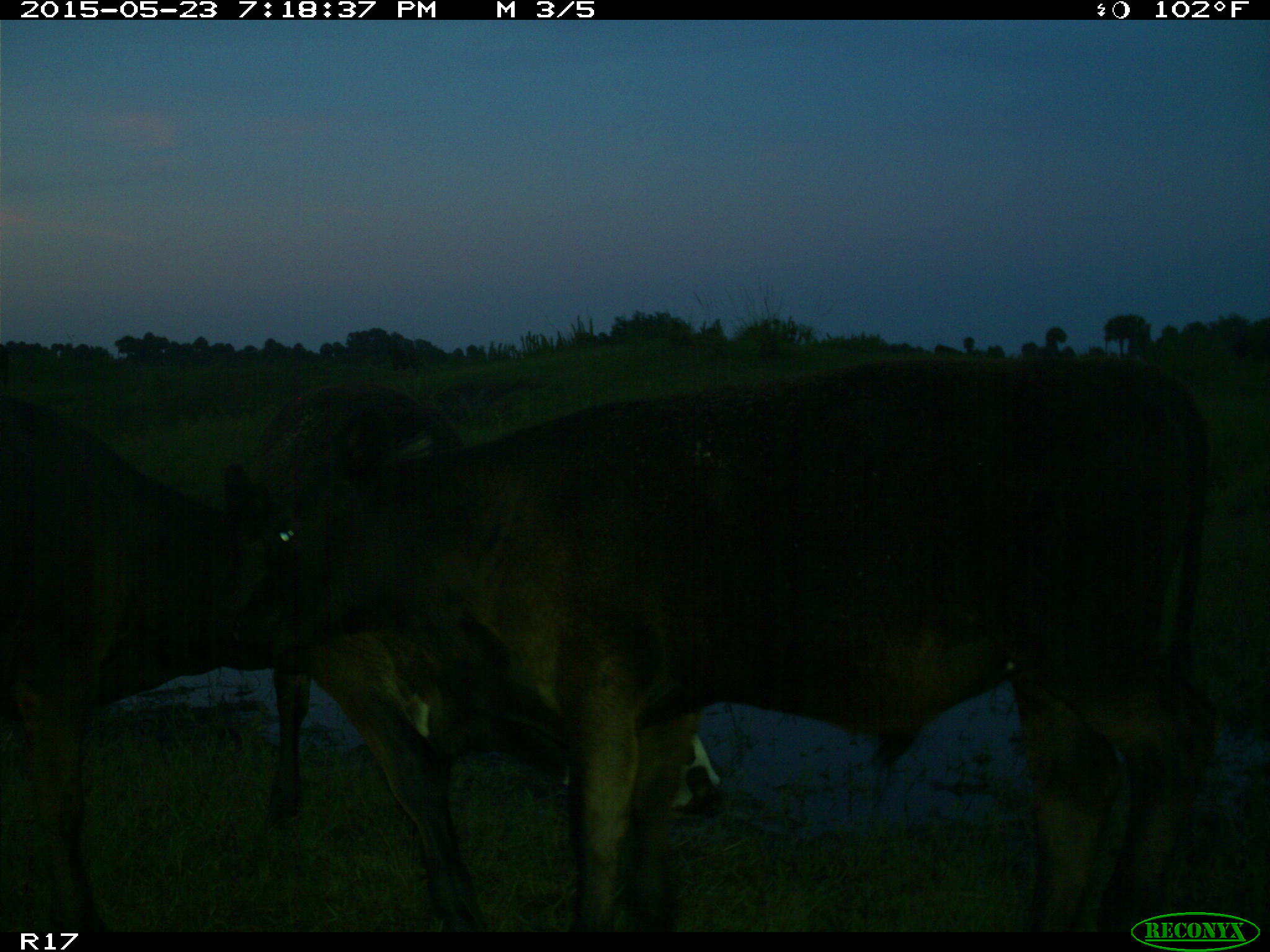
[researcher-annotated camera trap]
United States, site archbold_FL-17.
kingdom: Animalia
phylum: Chordata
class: Mammalia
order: Artiodactyla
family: Bovidae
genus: Bos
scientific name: Bos taurus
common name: domestic cow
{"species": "Bos taurus (domestic cow)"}